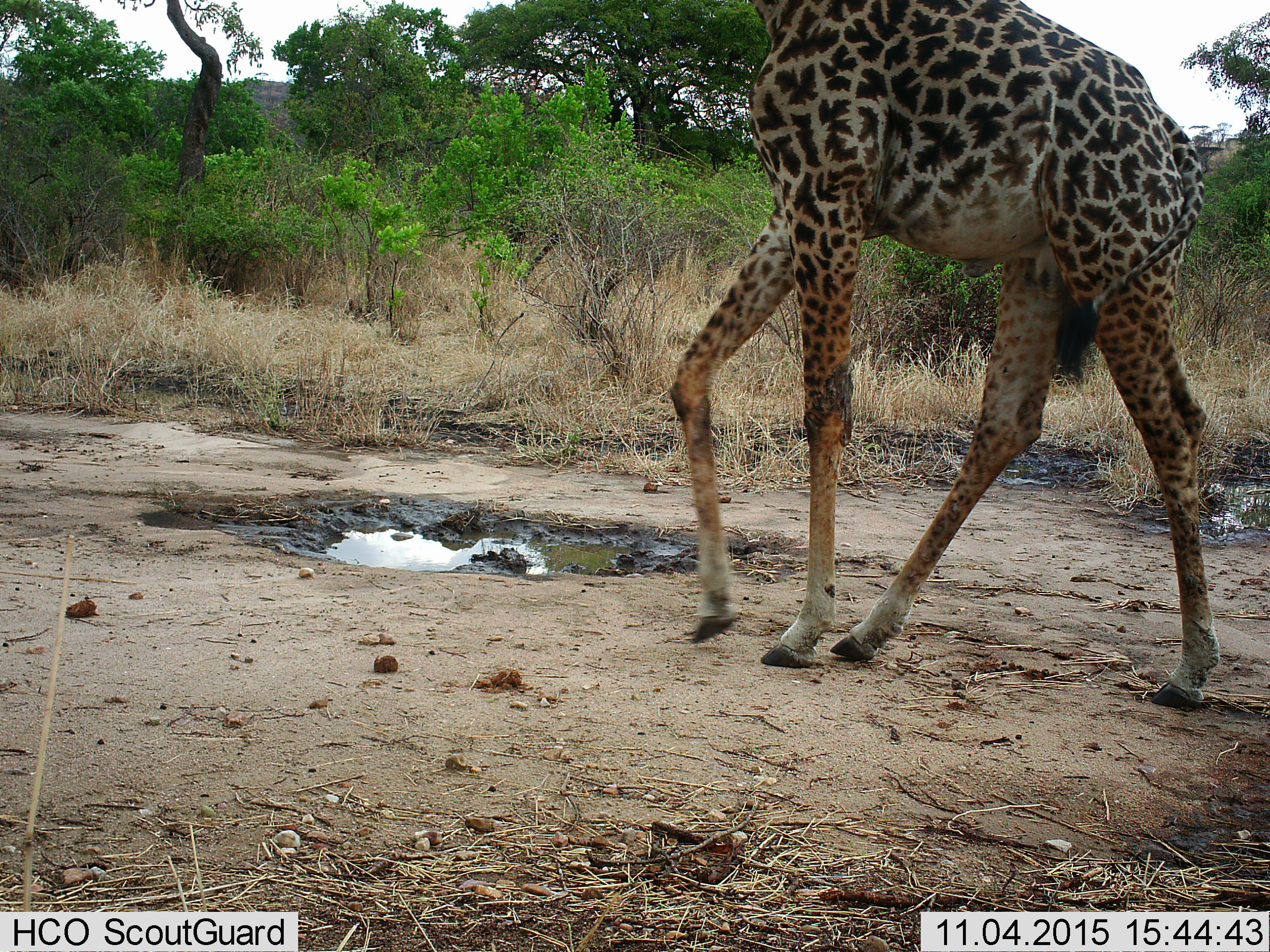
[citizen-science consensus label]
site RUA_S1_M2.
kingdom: Animalia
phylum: Chordata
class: Mammalia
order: Artiodactyla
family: Giraffidae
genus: Giraffa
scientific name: Giraffa camelopardalis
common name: giraffe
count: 1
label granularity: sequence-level